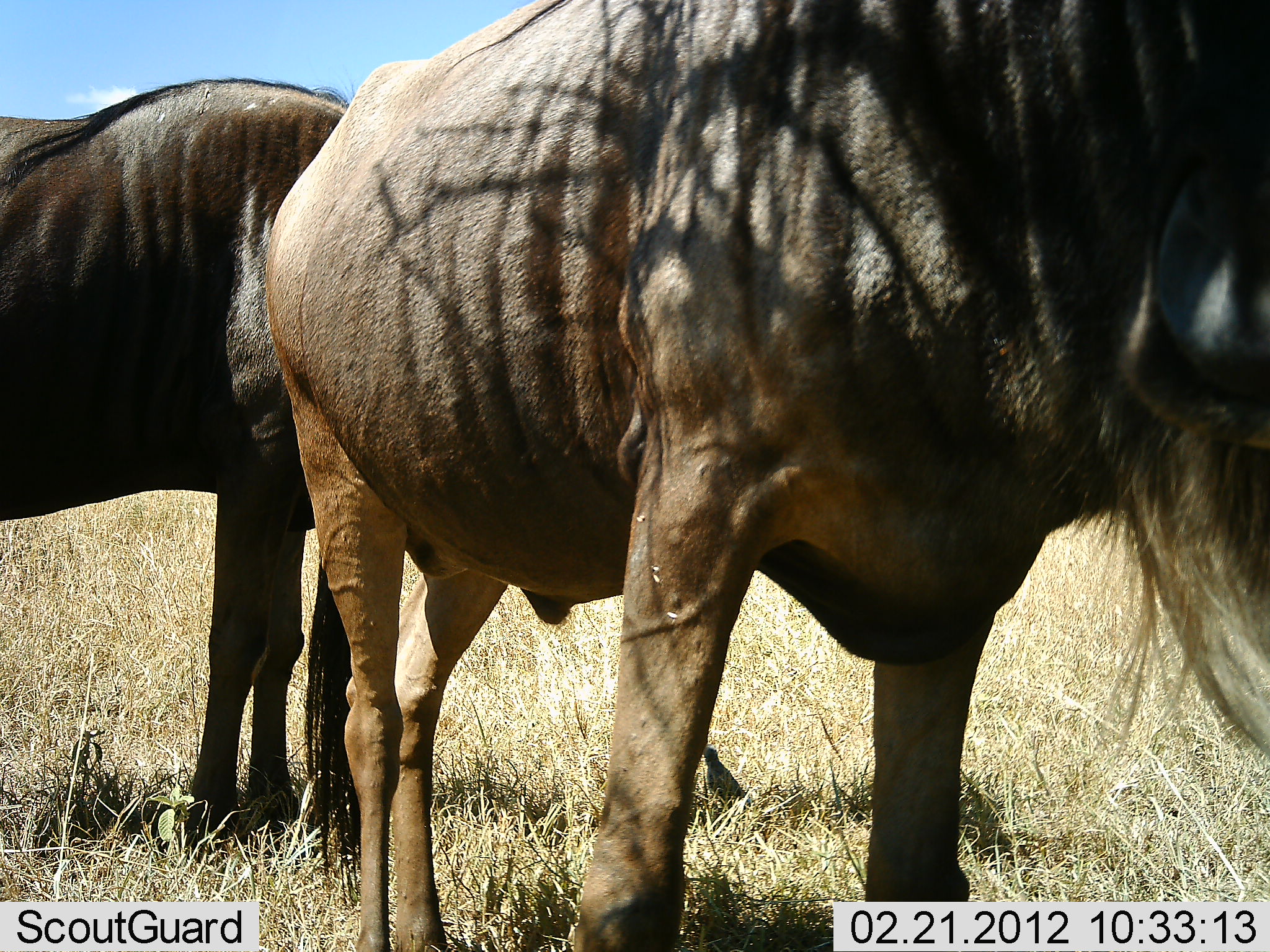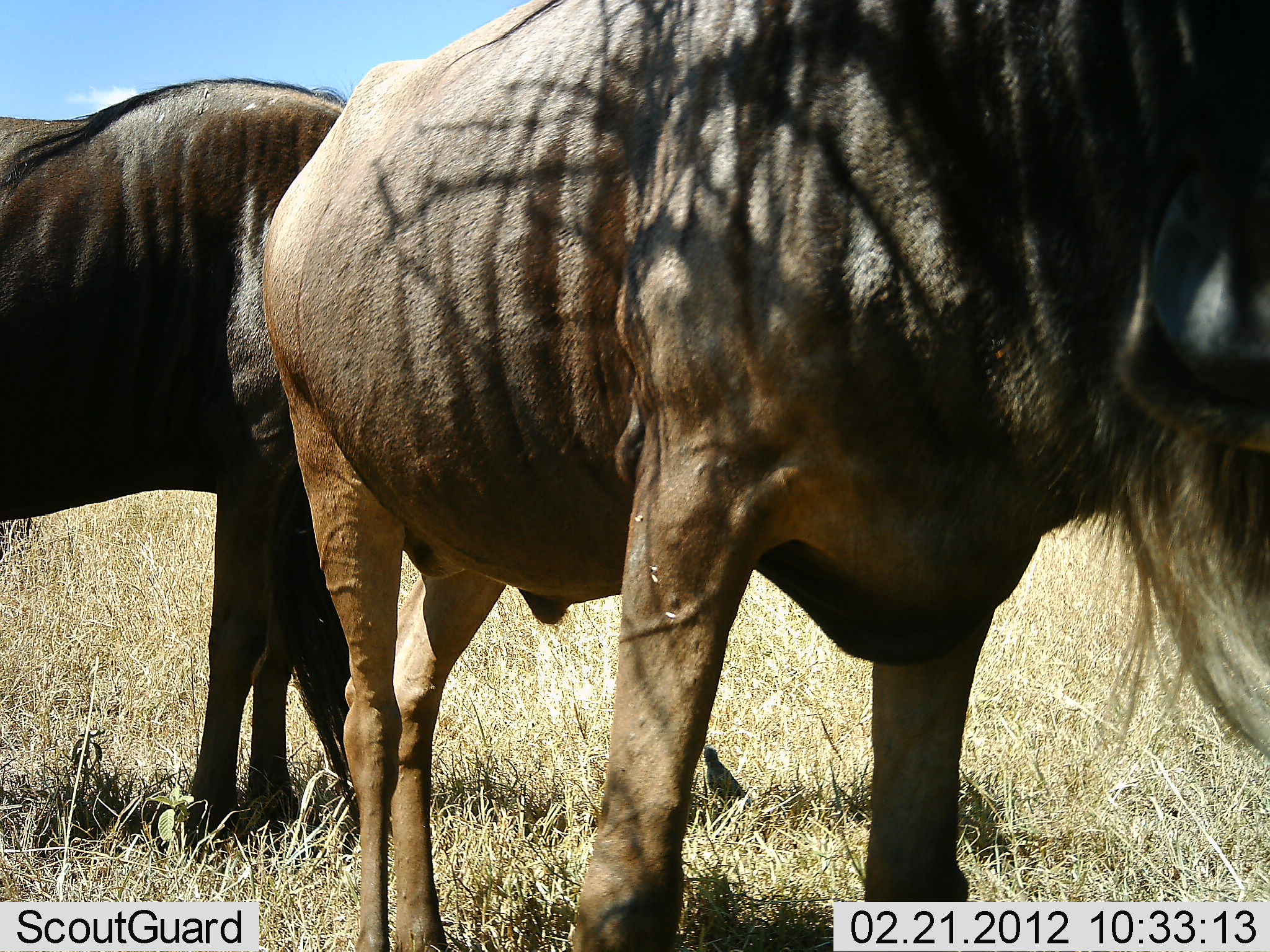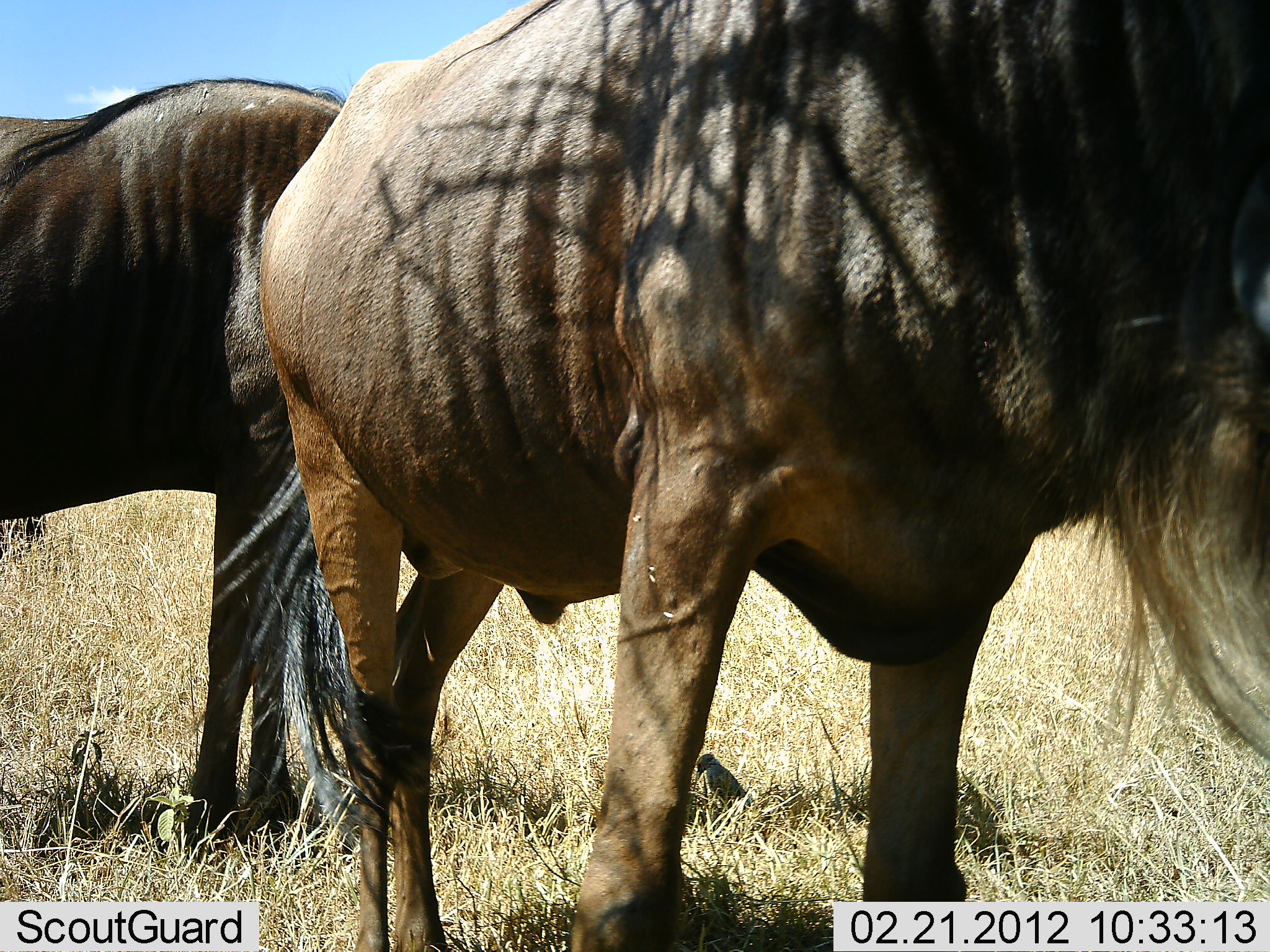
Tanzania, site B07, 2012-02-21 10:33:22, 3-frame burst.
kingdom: Animalia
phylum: Chordata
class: Mammalia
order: Artiodactyla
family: Bovidae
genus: Connochaetes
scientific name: Connochaetes taurinus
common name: blue wildebeest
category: wildebeest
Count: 2.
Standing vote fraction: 100%.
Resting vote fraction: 0%.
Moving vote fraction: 0%.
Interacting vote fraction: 0%.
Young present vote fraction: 0%.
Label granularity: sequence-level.